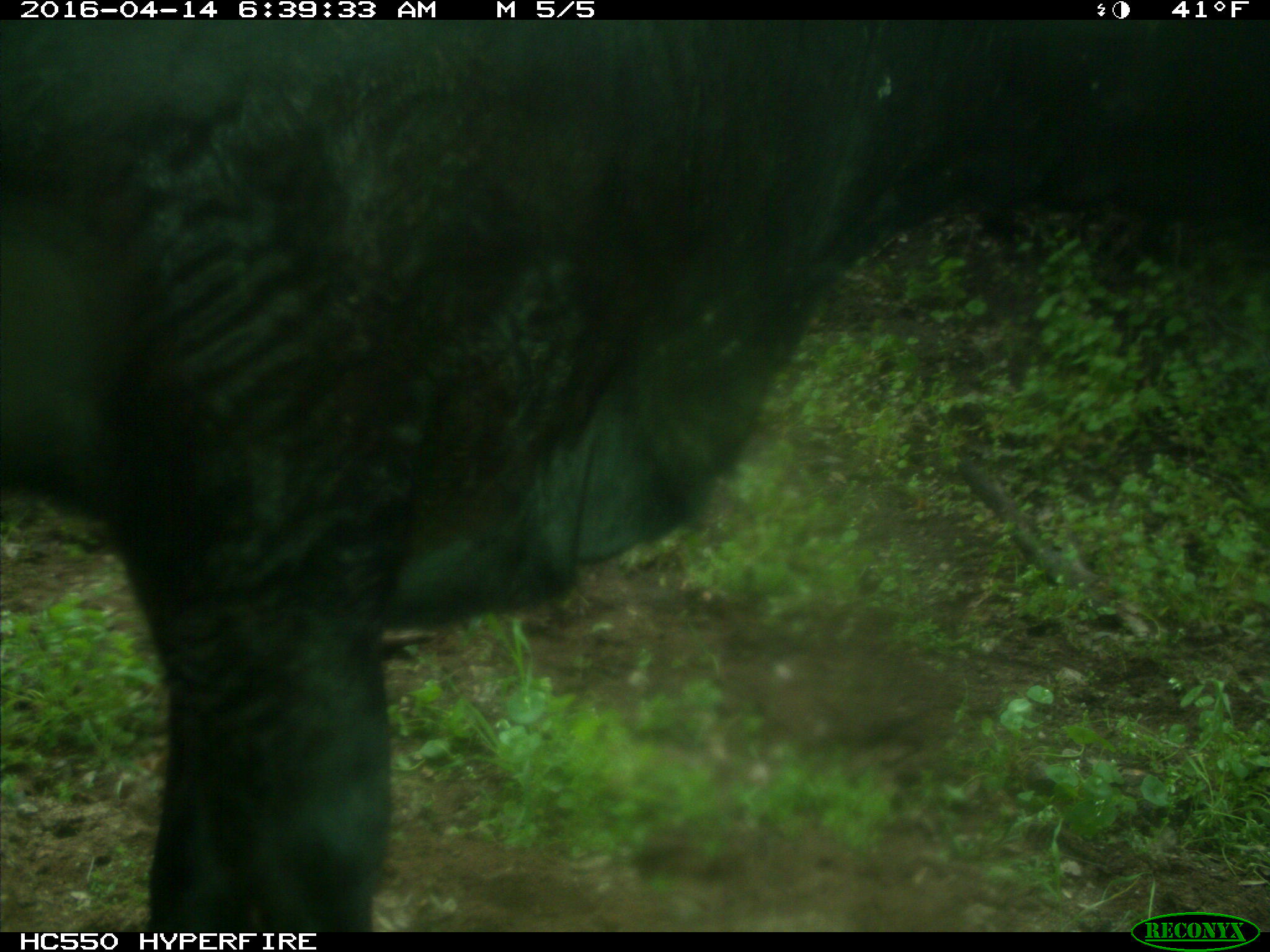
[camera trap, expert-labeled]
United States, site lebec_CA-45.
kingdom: Animalia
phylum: Chordata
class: Mammalia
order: Artiodactyla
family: Bovidae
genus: Bos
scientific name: Bos taurus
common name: domestic cow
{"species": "Bos taurus (domestic cow)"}